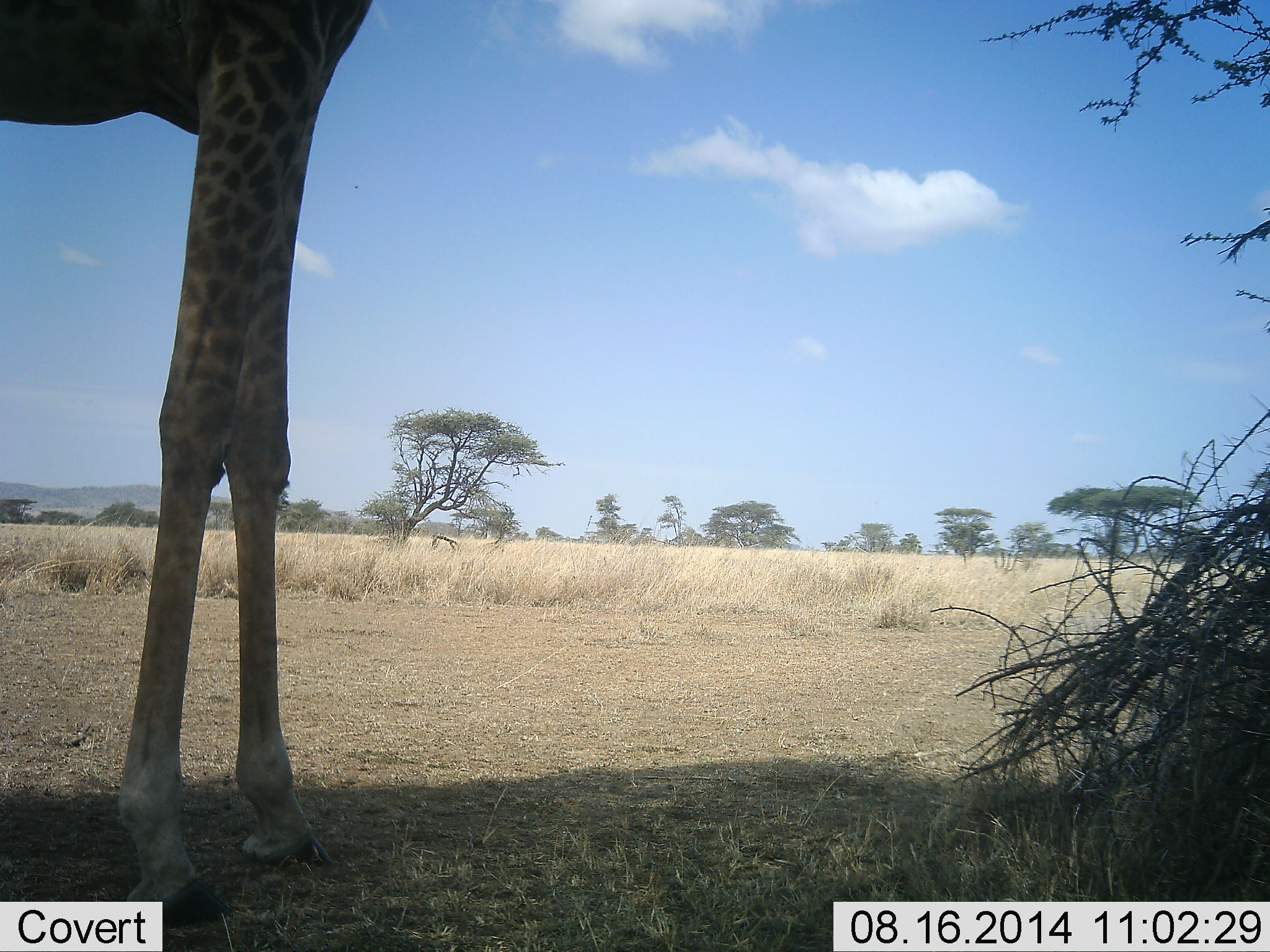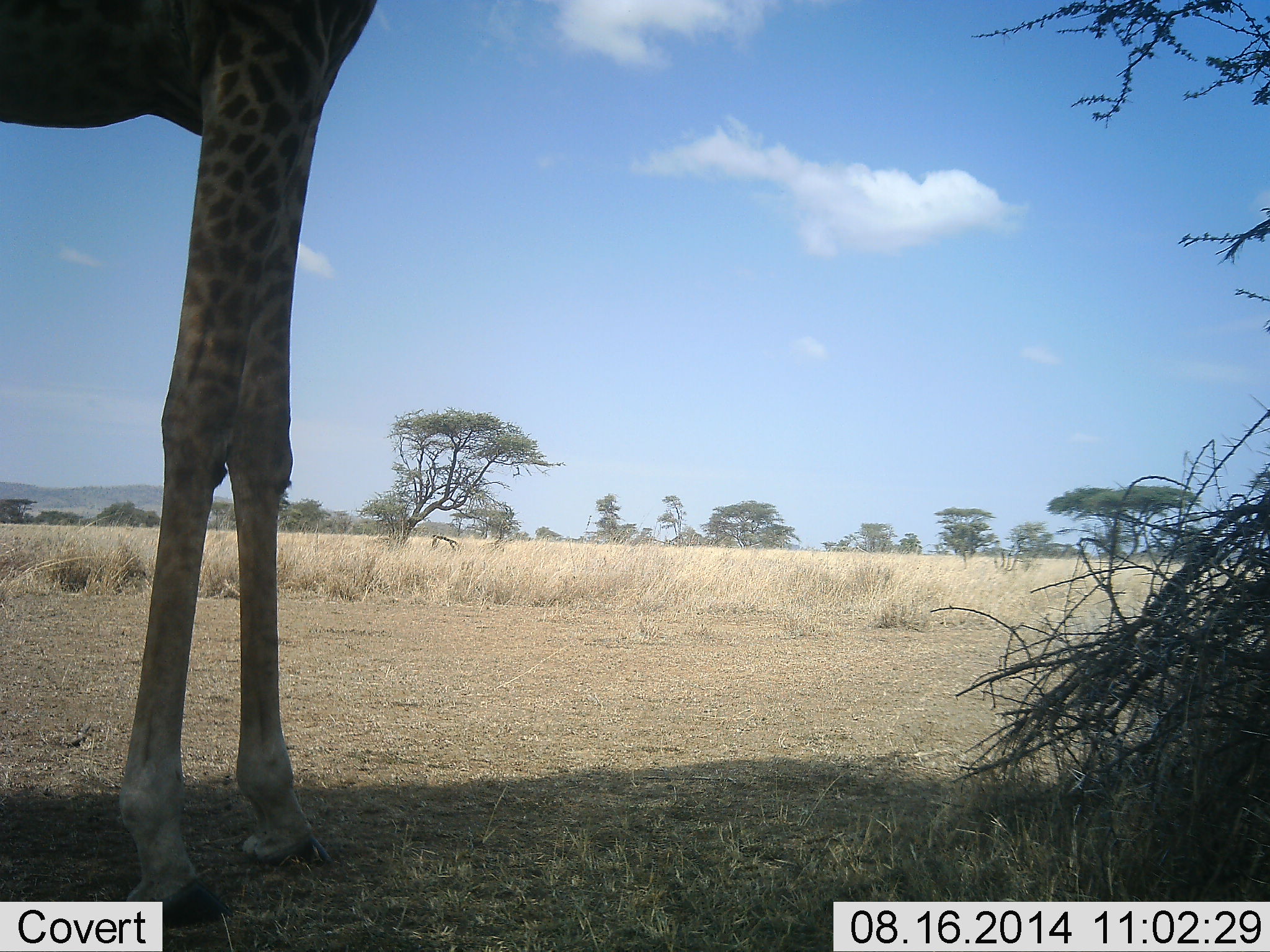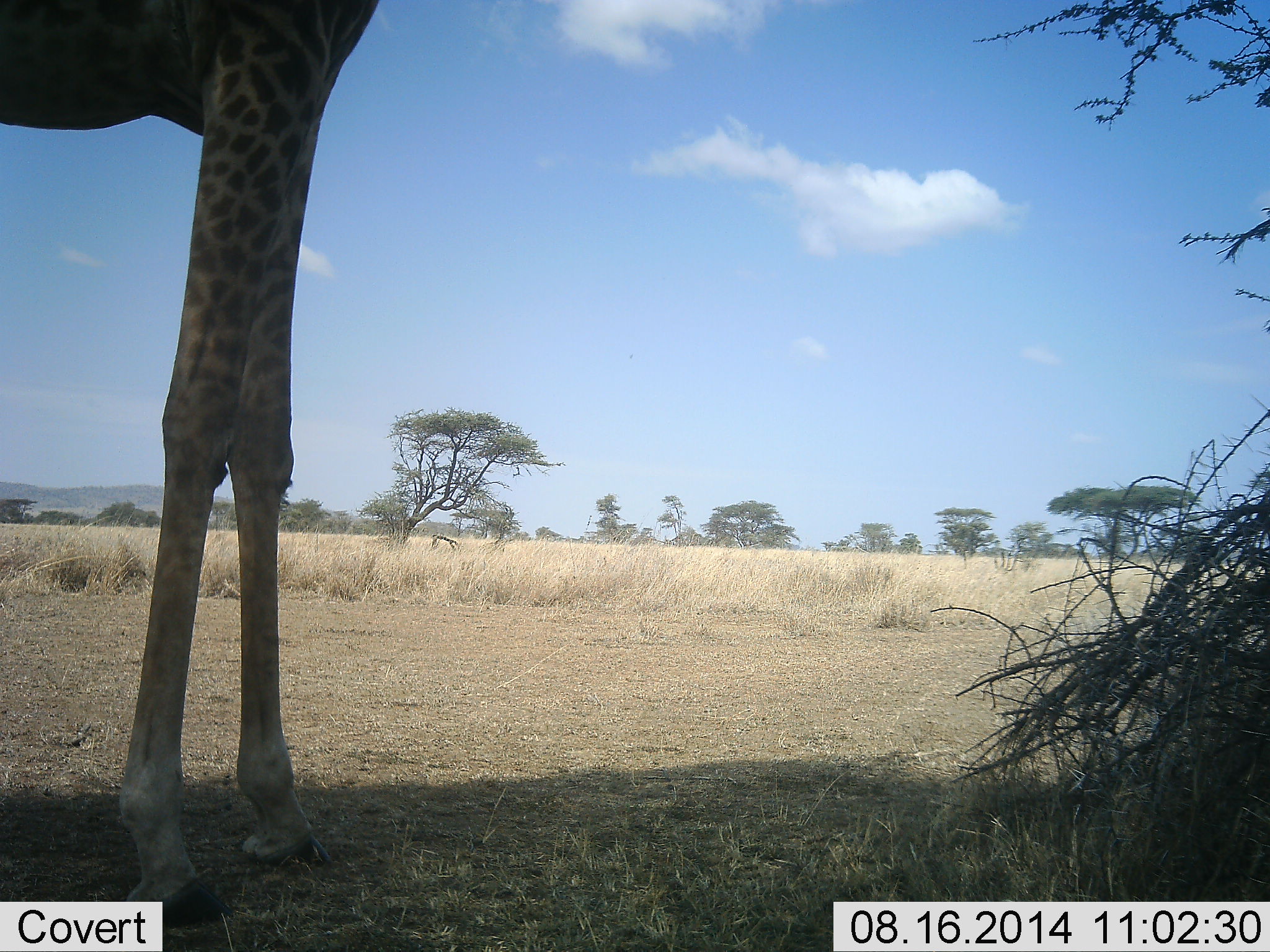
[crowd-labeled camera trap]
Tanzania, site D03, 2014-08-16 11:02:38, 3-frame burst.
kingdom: Animalia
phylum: Chordata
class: Mammalia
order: Artiodactyla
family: Giraffidae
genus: Giraffa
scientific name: Giraffa camelopardalis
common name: giraffe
Giraffe (Giraffa camelopardalis), count 1. Behavior (volunteer vote fractions): standing 90%, resting 0%, moving 0%, interacting 0%. Young present (vote fraction): 0%. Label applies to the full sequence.